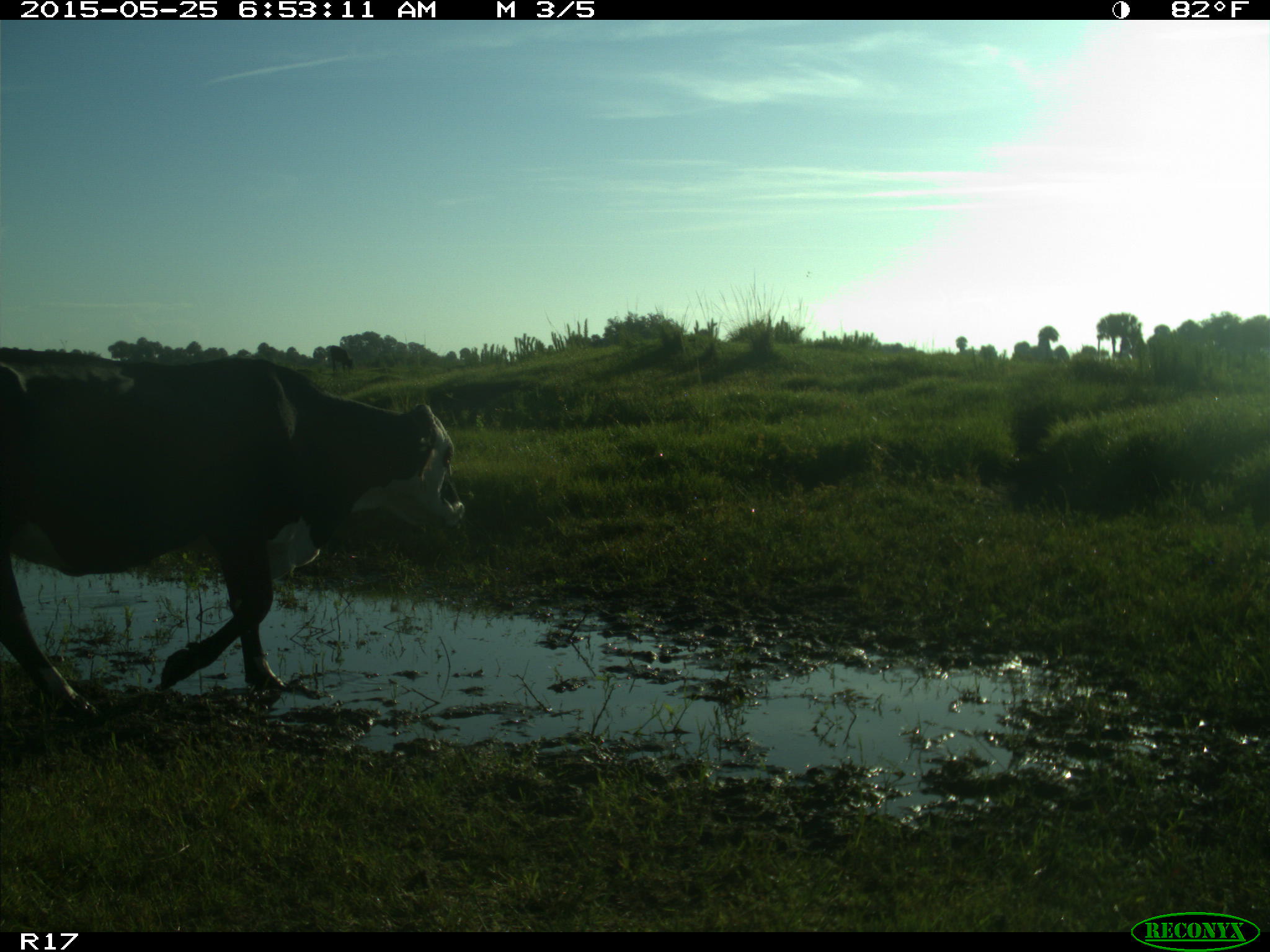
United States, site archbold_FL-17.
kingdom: Animalia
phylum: Chordata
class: Mammalia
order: Artiodactyla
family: Bovidae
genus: Bos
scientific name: Bos taurus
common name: domestic cow